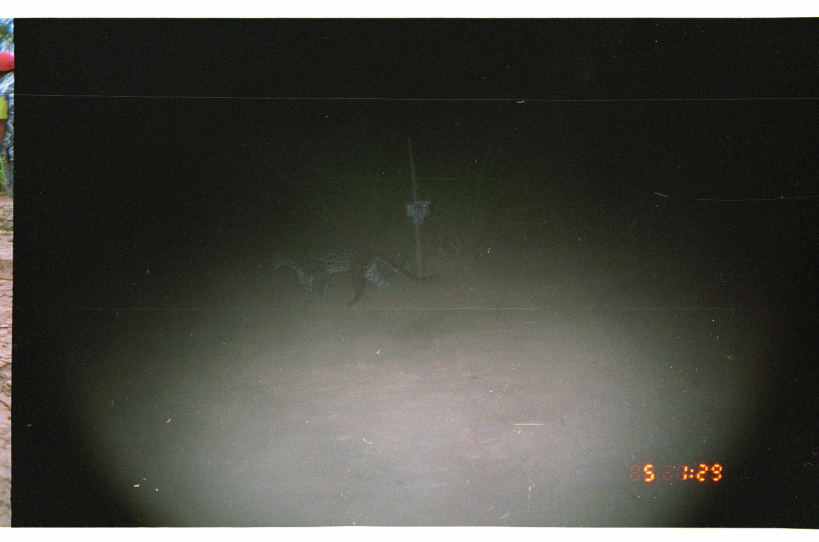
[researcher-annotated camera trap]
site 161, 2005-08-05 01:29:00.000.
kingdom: Animalia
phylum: Chordata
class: Mammalia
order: Carnivora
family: Felidae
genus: Leopardus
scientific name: Leopardus wiedii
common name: margay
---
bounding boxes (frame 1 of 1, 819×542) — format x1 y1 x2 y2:
leopardus wiedii: 267 237 440 308